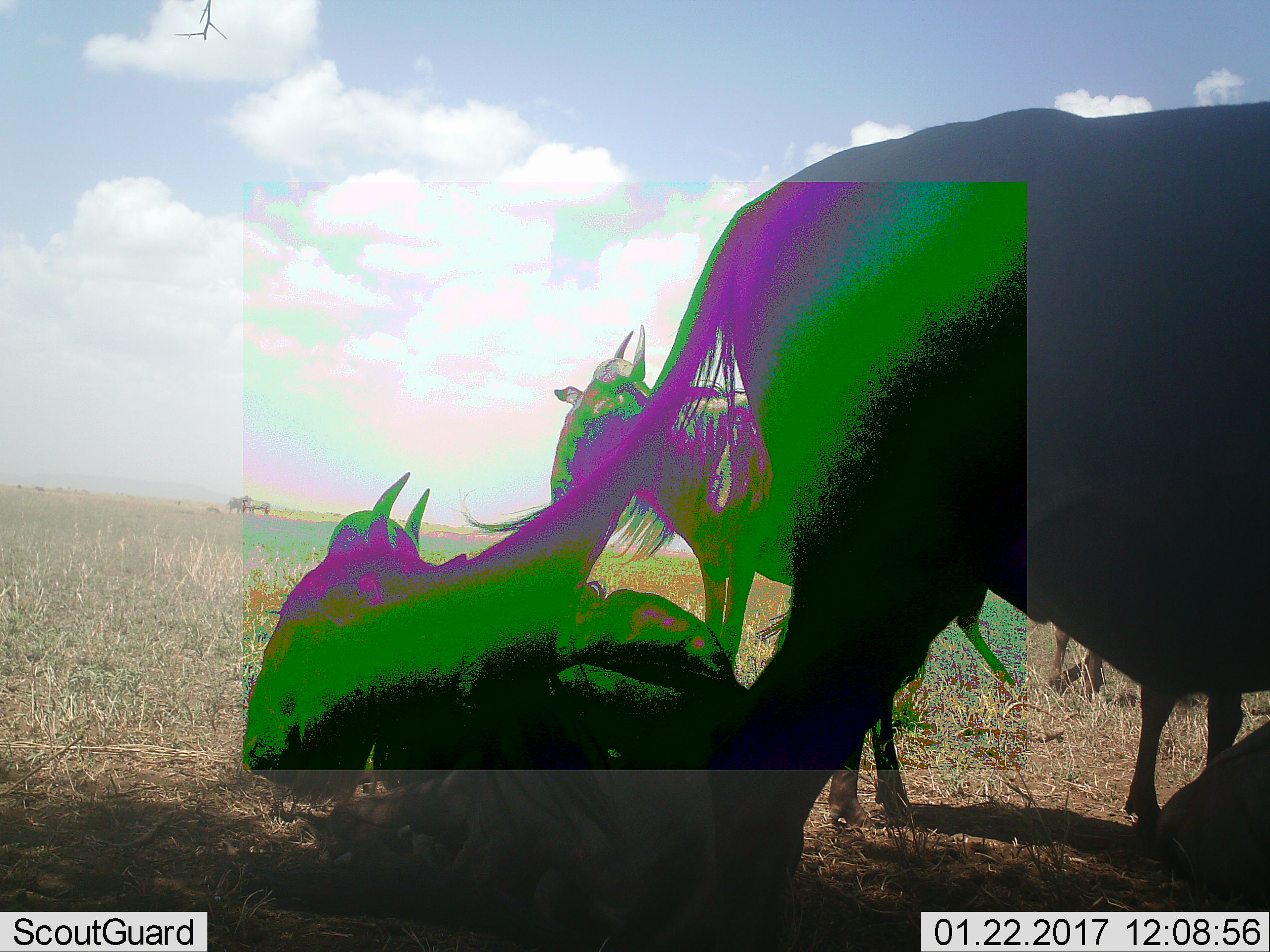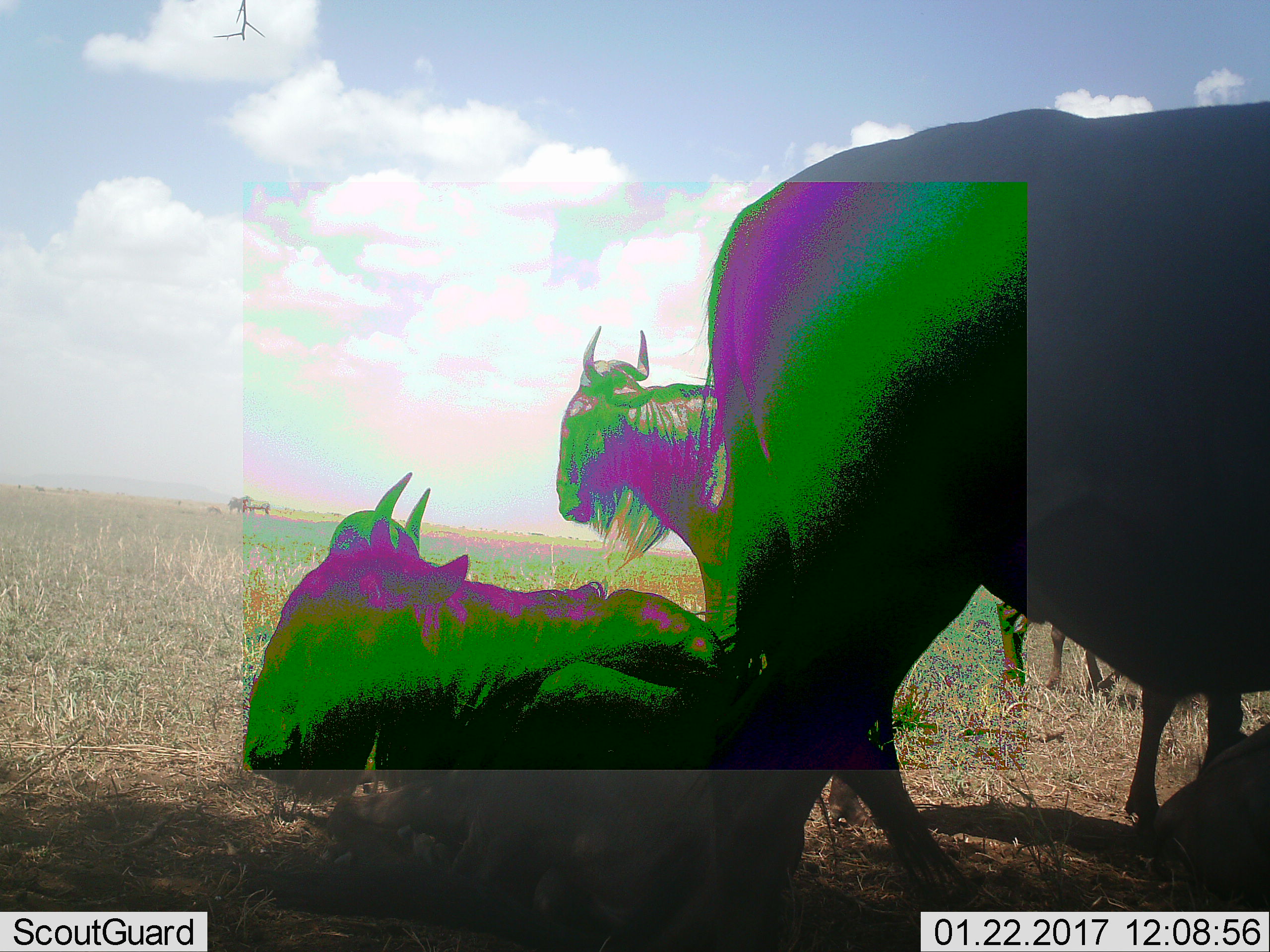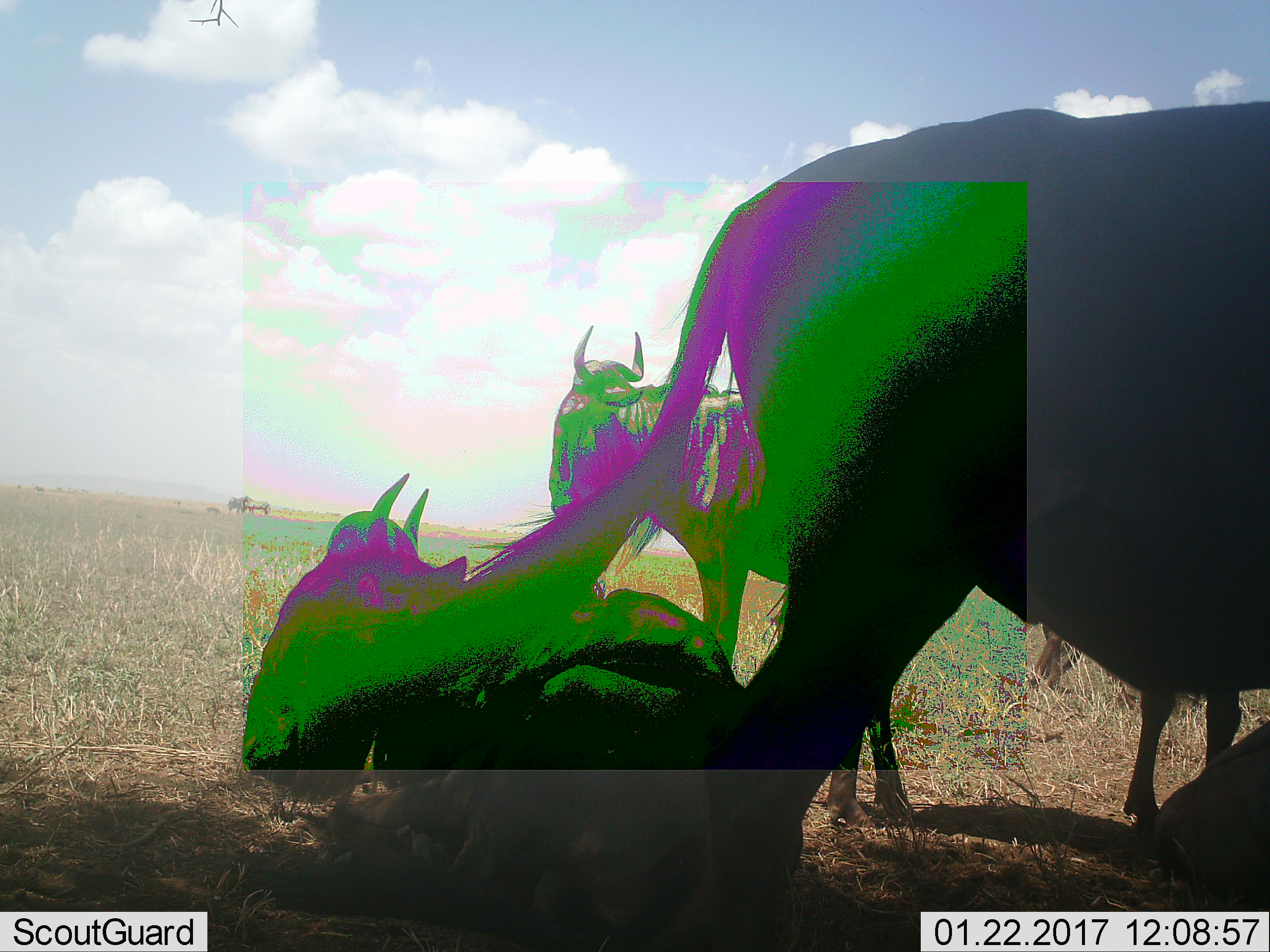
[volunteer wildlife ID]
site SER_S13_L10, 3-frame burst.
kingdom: Animalia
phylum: Chordata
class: Mammalia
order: Artiodactyla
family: Bovidae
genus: Connochaetes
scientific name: Connochaetes taurinus taurinus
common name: blue wildebeest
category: wildebeestblue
Wildebeestblue (blue wildebeest) (Connochaetes taurinus taurinus), count 5. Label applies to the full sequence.